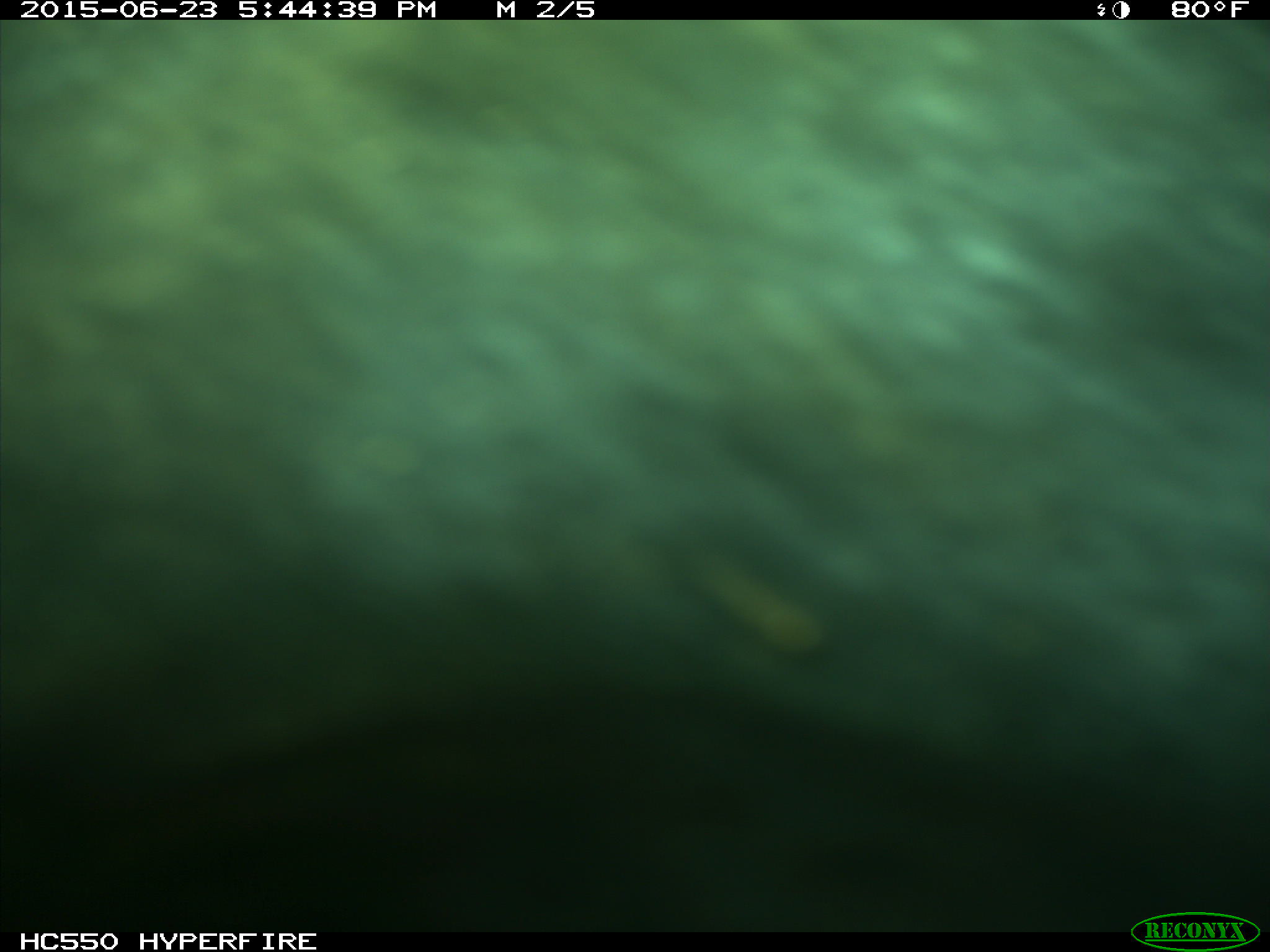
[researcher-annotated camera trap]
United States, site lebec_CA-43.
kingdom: Animalia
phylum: Chordata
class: Mammalia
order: Artiodactyla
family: Bovidae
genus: Bos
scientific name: Bos taurus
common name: domestic cow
Bos taurus (domestic cow).